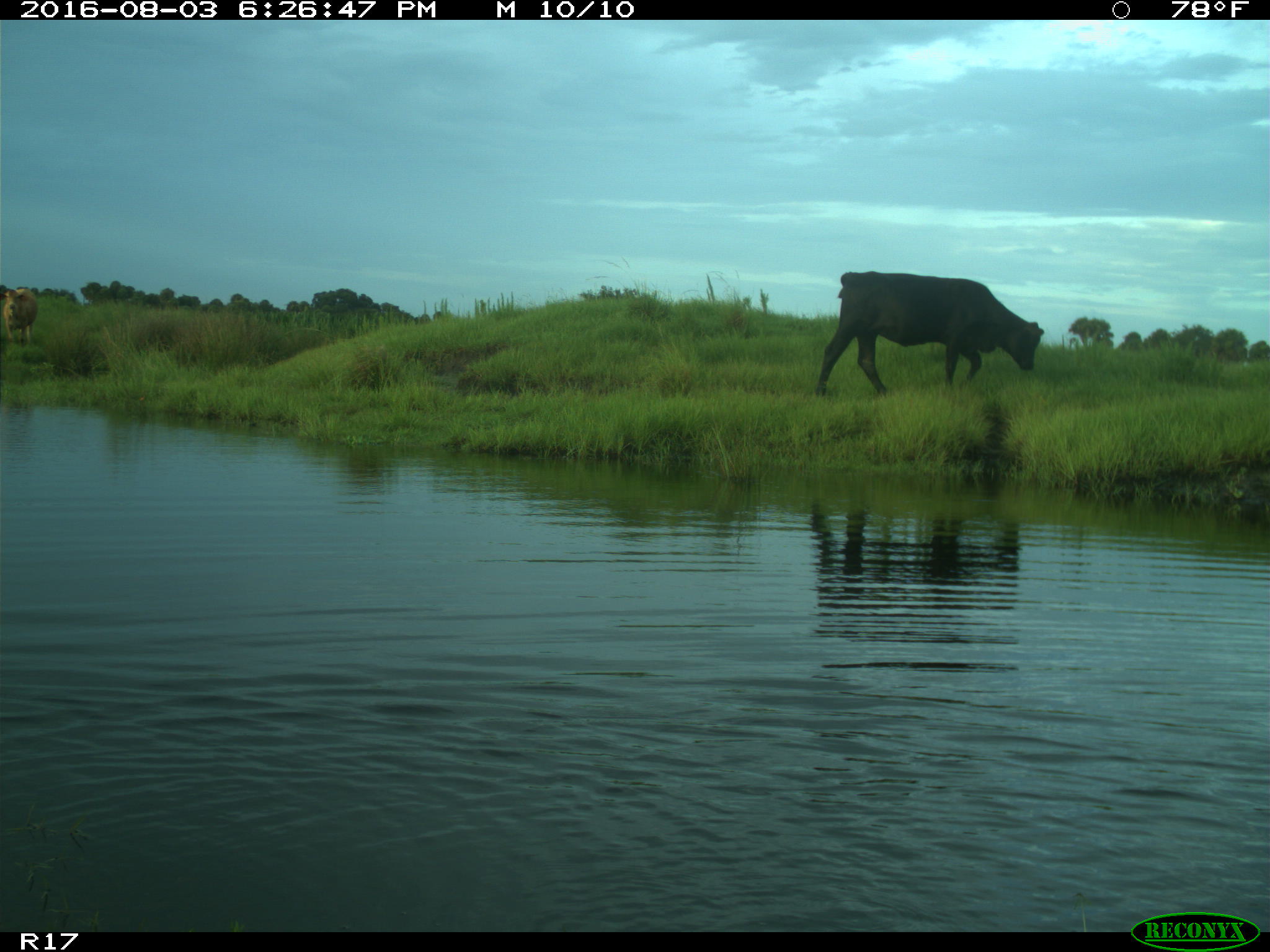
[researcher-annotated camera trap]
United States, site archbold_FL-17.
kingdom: Animalia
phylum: Chordata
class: Mammalia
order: Artiodactyla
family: Bovidae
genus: Bos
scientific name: Bos taurus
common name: domestic cow